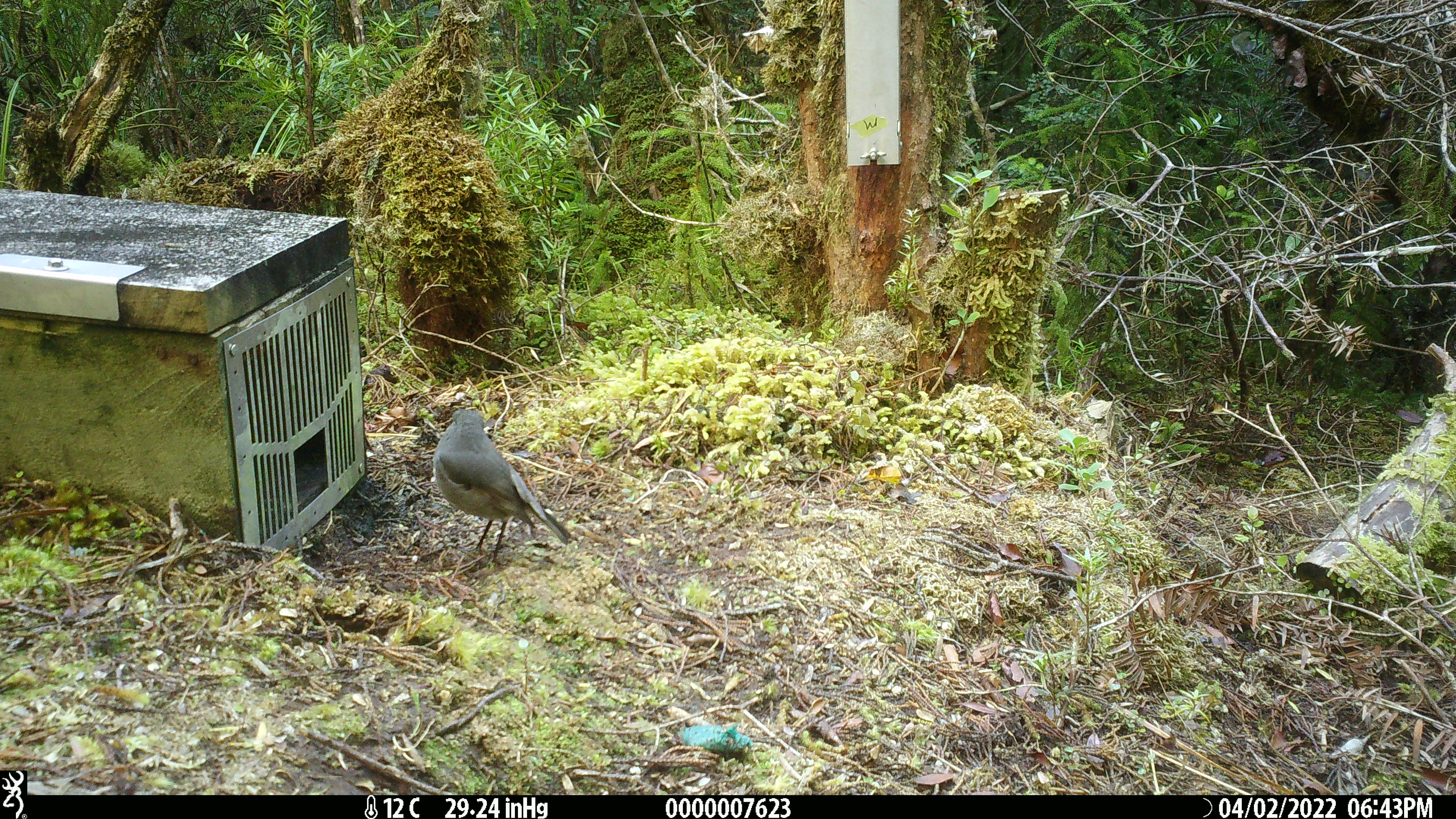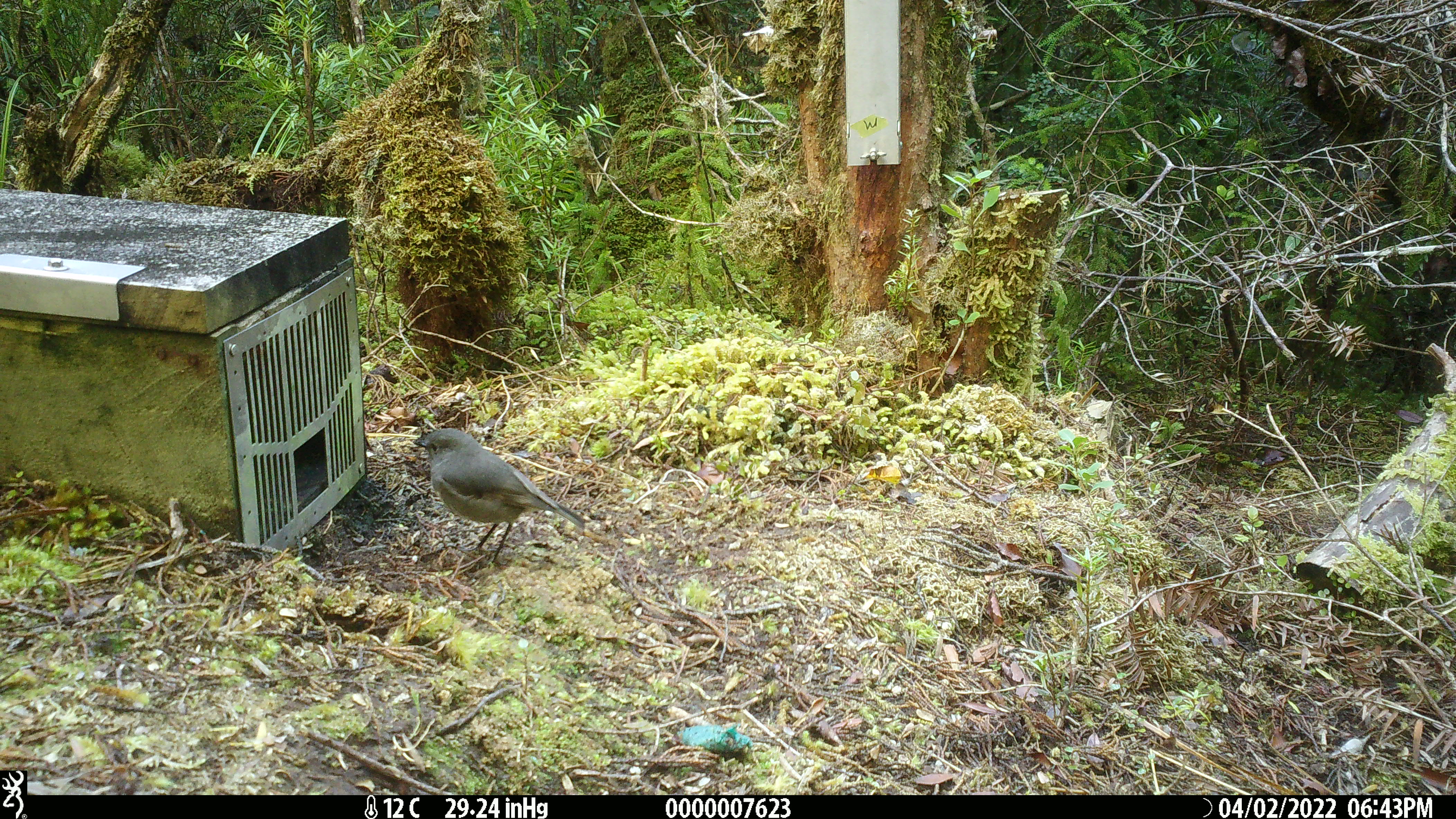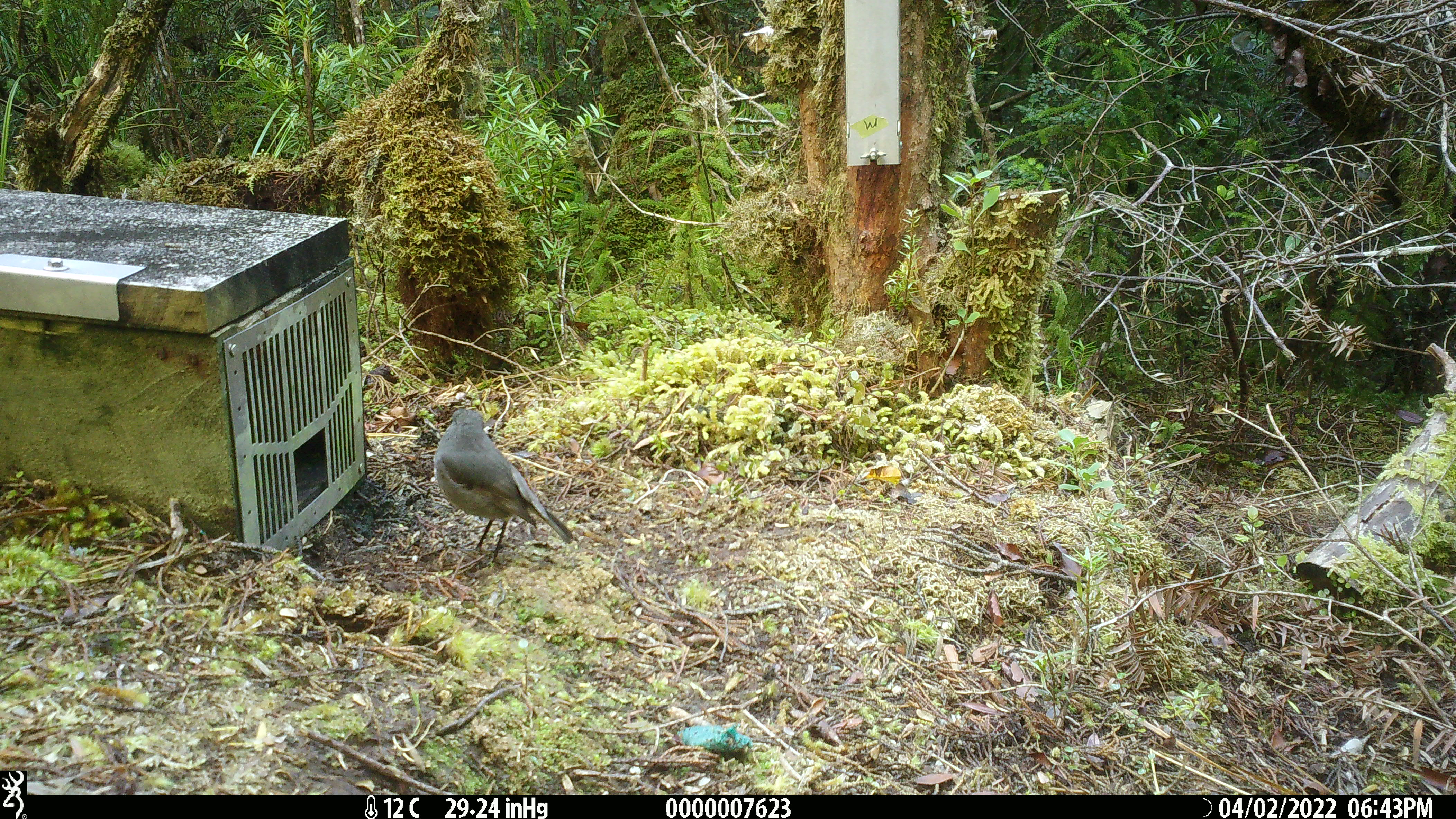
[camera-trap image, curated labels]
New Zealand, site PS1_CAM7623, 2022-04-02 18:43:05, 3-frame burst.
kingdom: Animalia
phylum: Chordata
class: Aves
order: Passeriformes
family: Petroicidae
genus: Petroica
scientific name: Petroica australis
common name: new zealand robin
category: robin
Robin (new zealand robin) (Petroica australis).